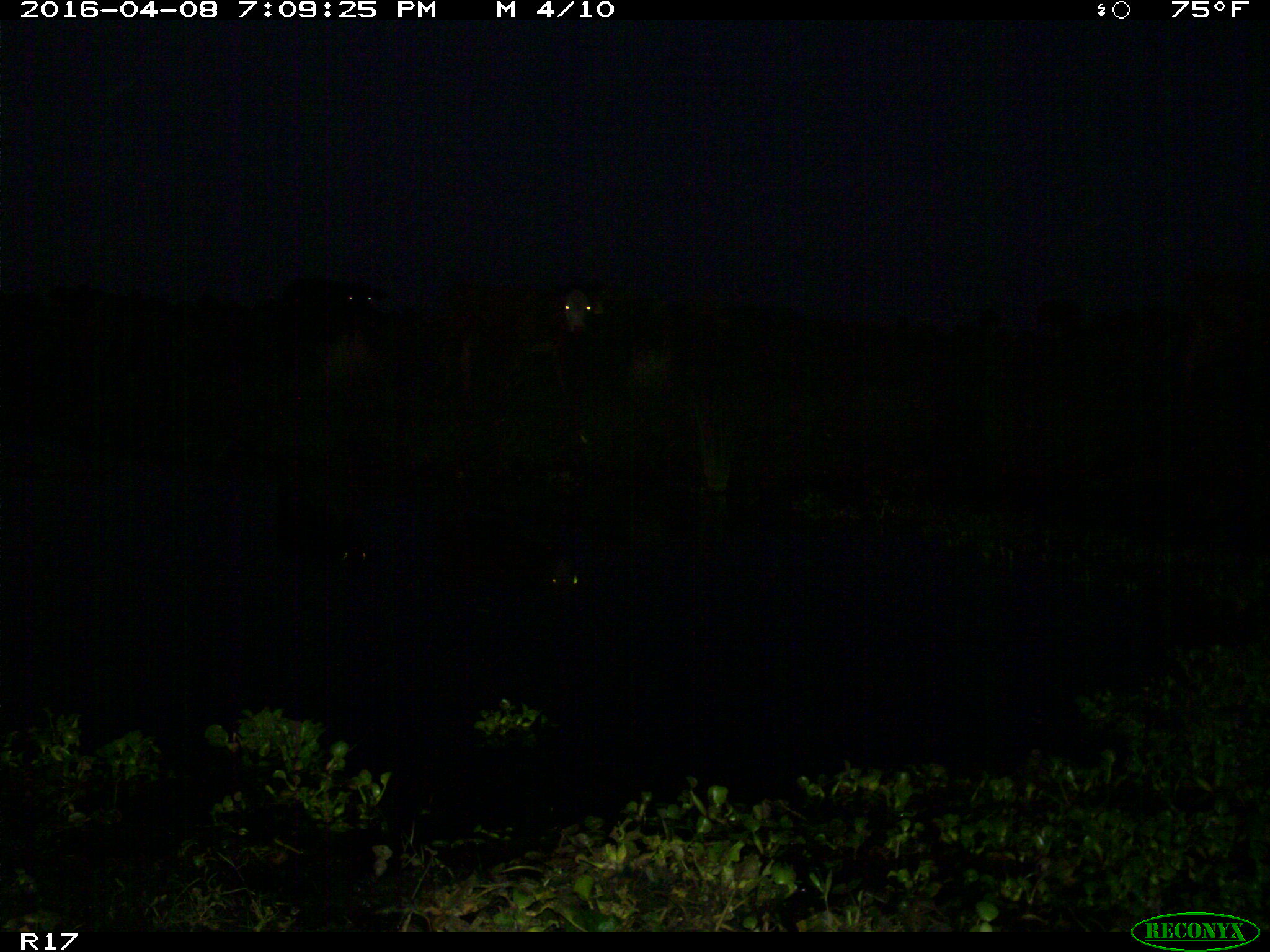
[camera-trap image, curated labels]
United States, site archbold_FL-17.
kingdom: Animalia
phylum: Chordata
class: Mammalia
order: Artiodactyla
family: Bovidae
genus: Bos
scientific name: Bos taurus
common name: domestic cow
Bos taurus (domestic cow).